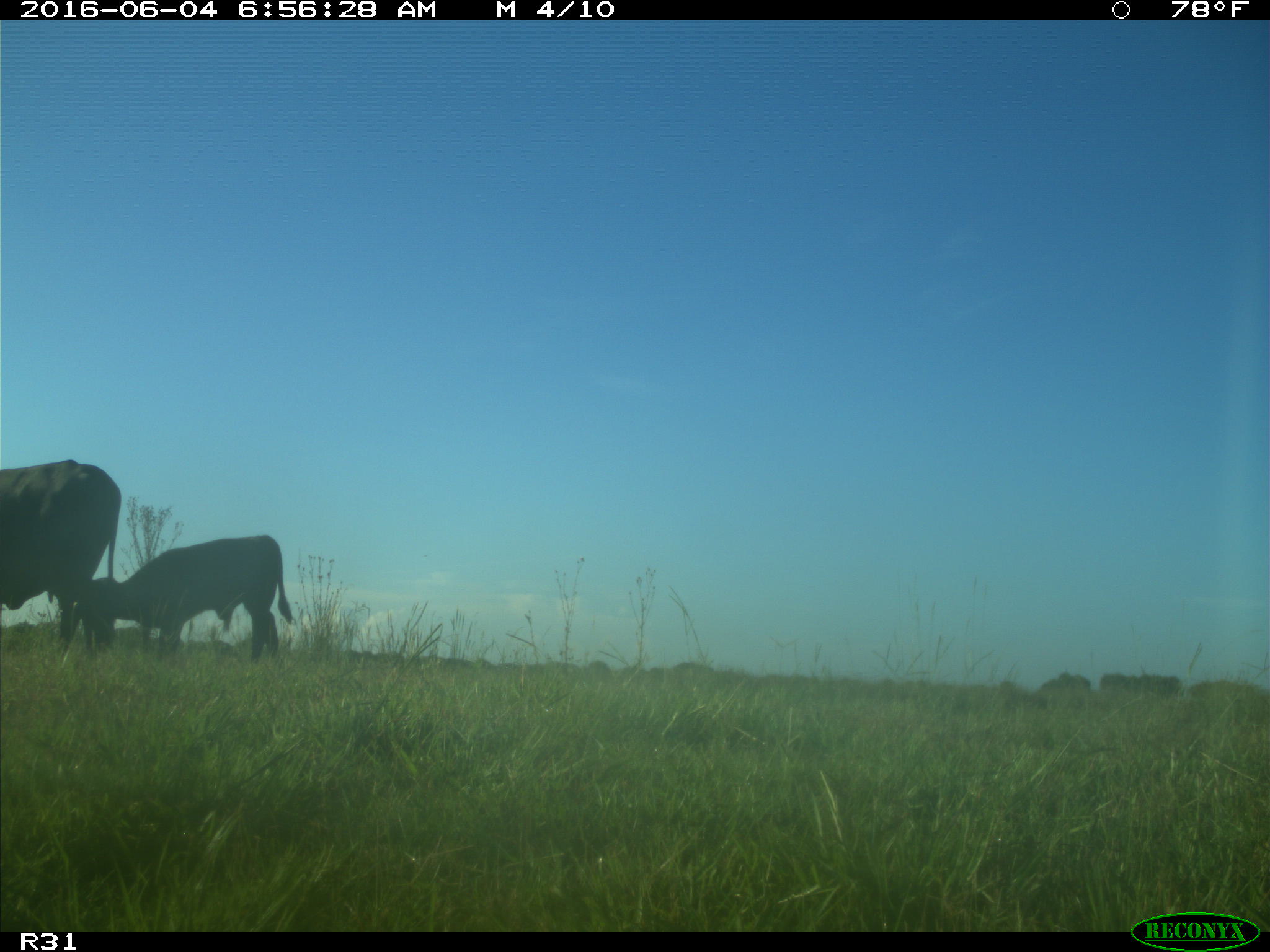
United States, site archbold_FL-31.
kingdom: Animalia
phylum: Chordata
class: Mammalia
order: Artiodactyla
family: Bovidae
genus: Bos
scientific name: Bos taurus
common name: domestic cow